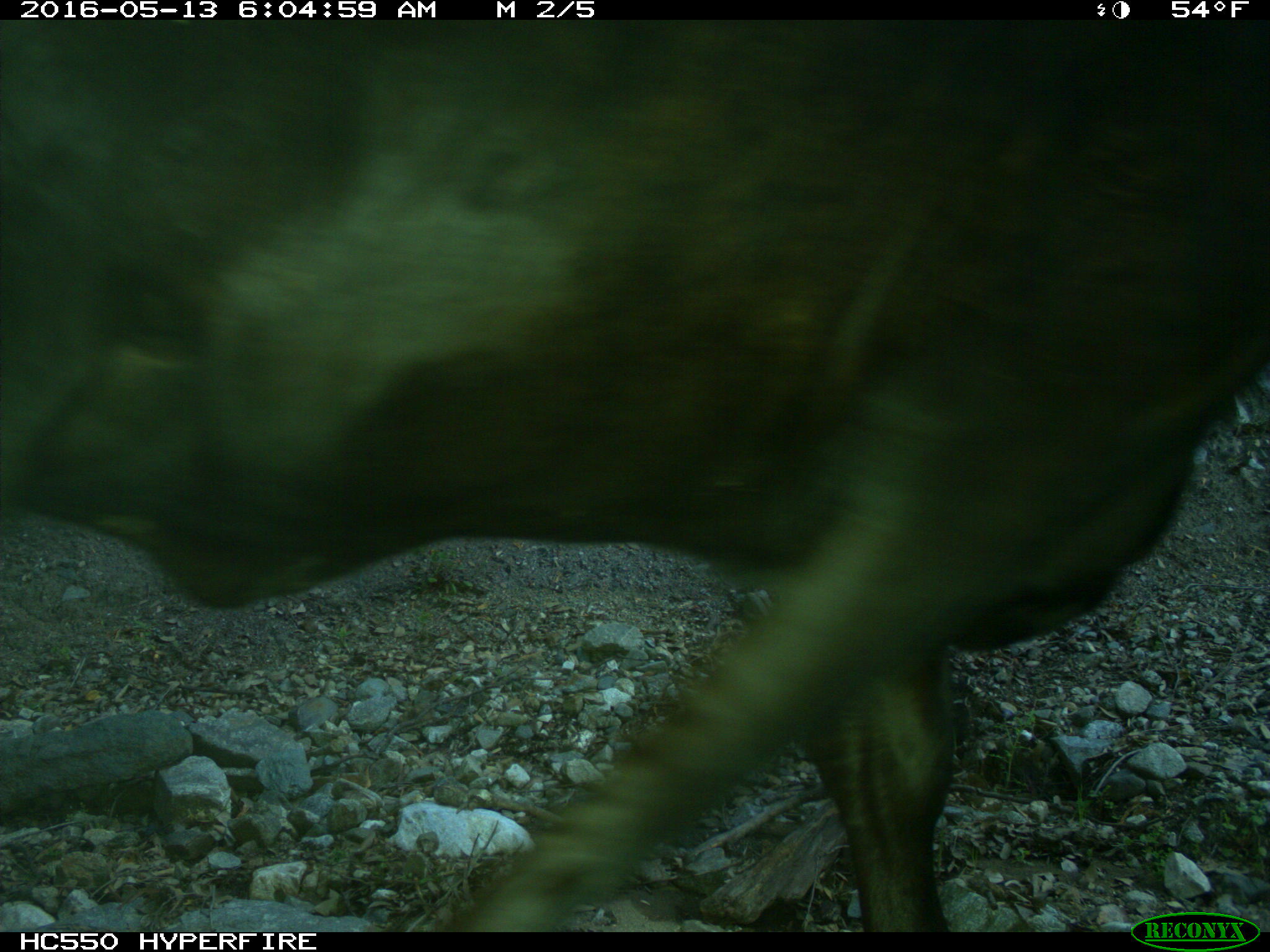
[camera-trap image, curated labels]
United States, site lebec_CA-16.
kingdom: Animalia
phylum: Chordata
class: Mammalia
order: Artiodactyla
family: Bovidae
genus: Bos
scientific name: Bos taurus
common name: domestic cow